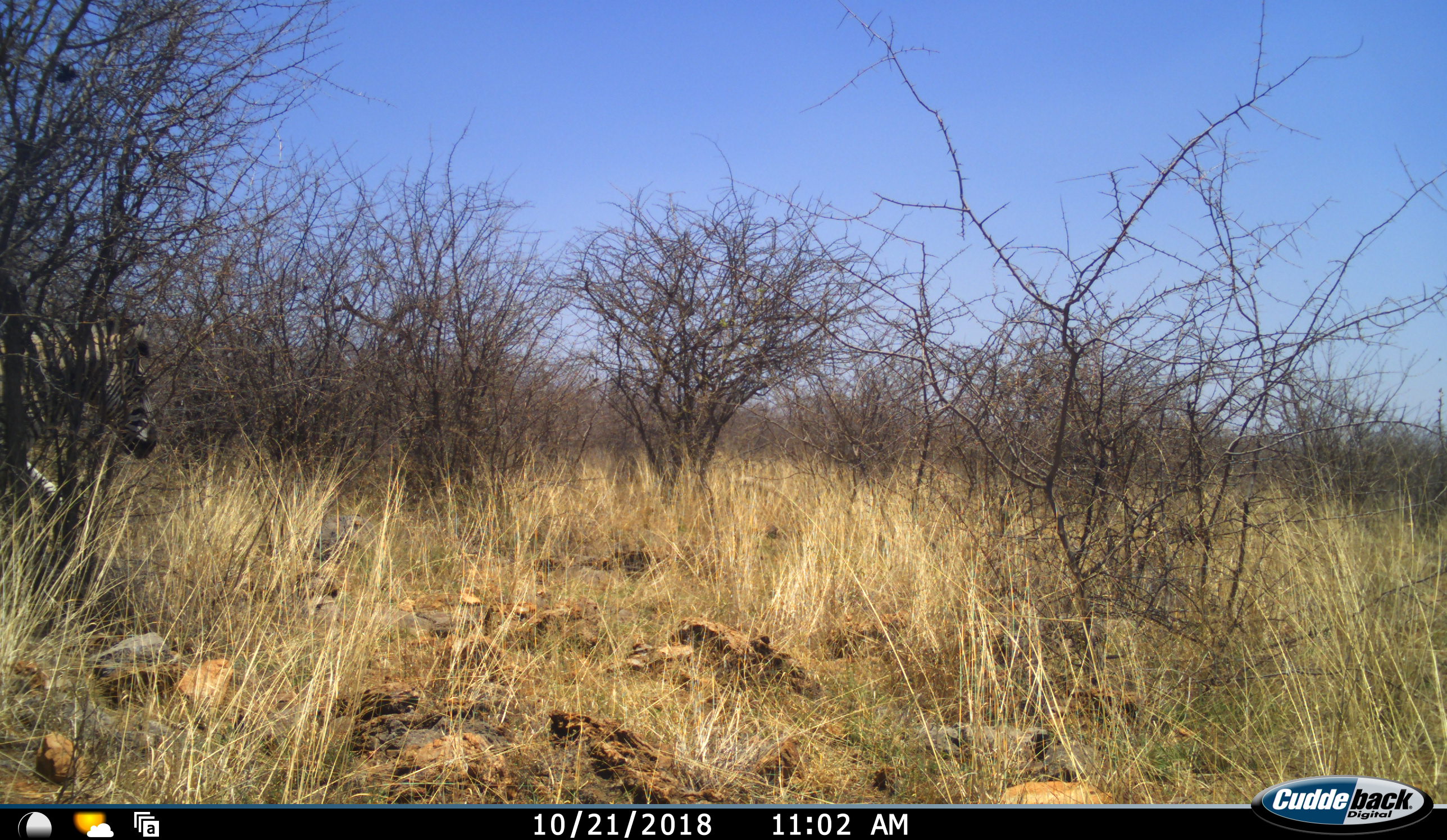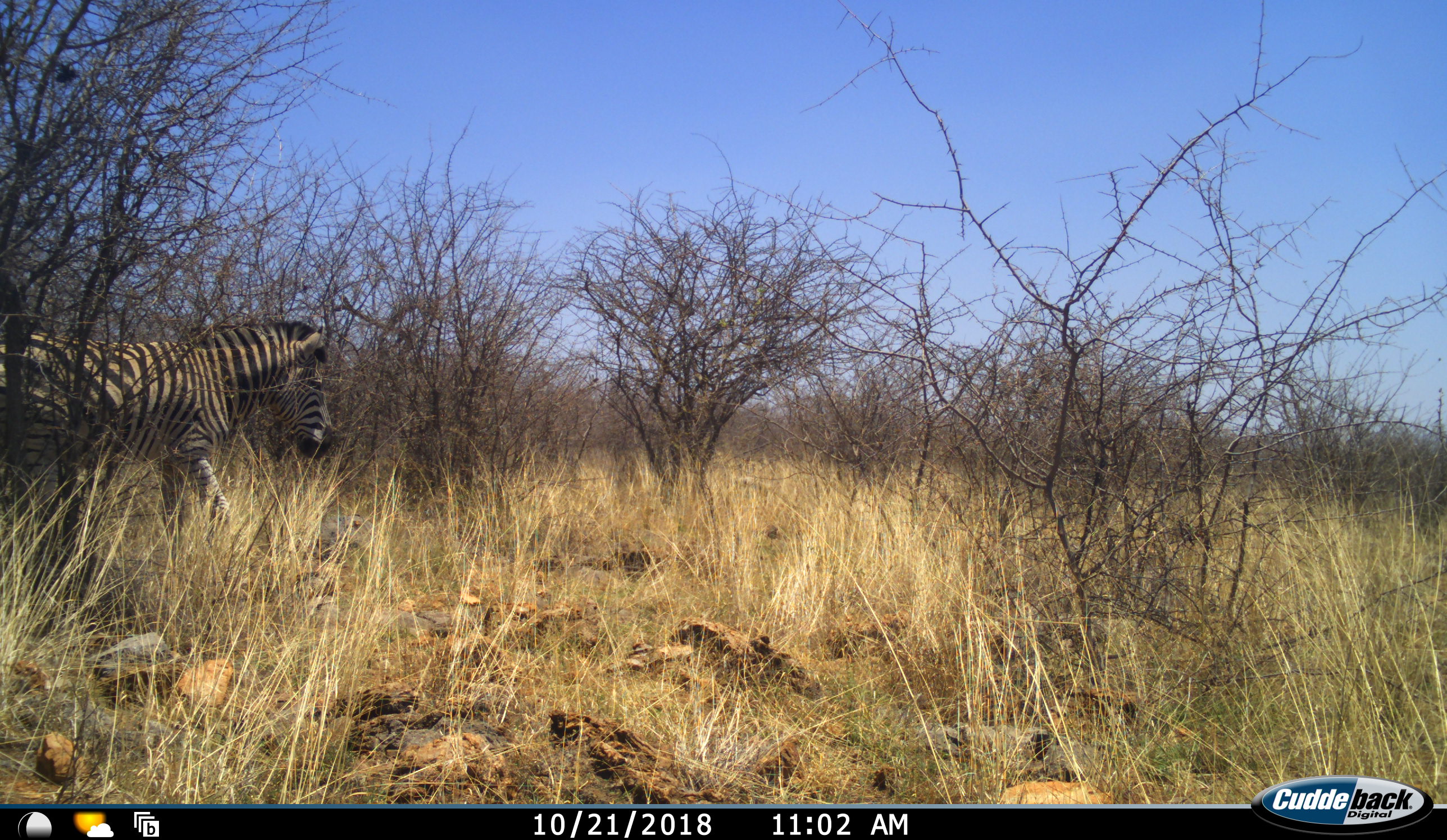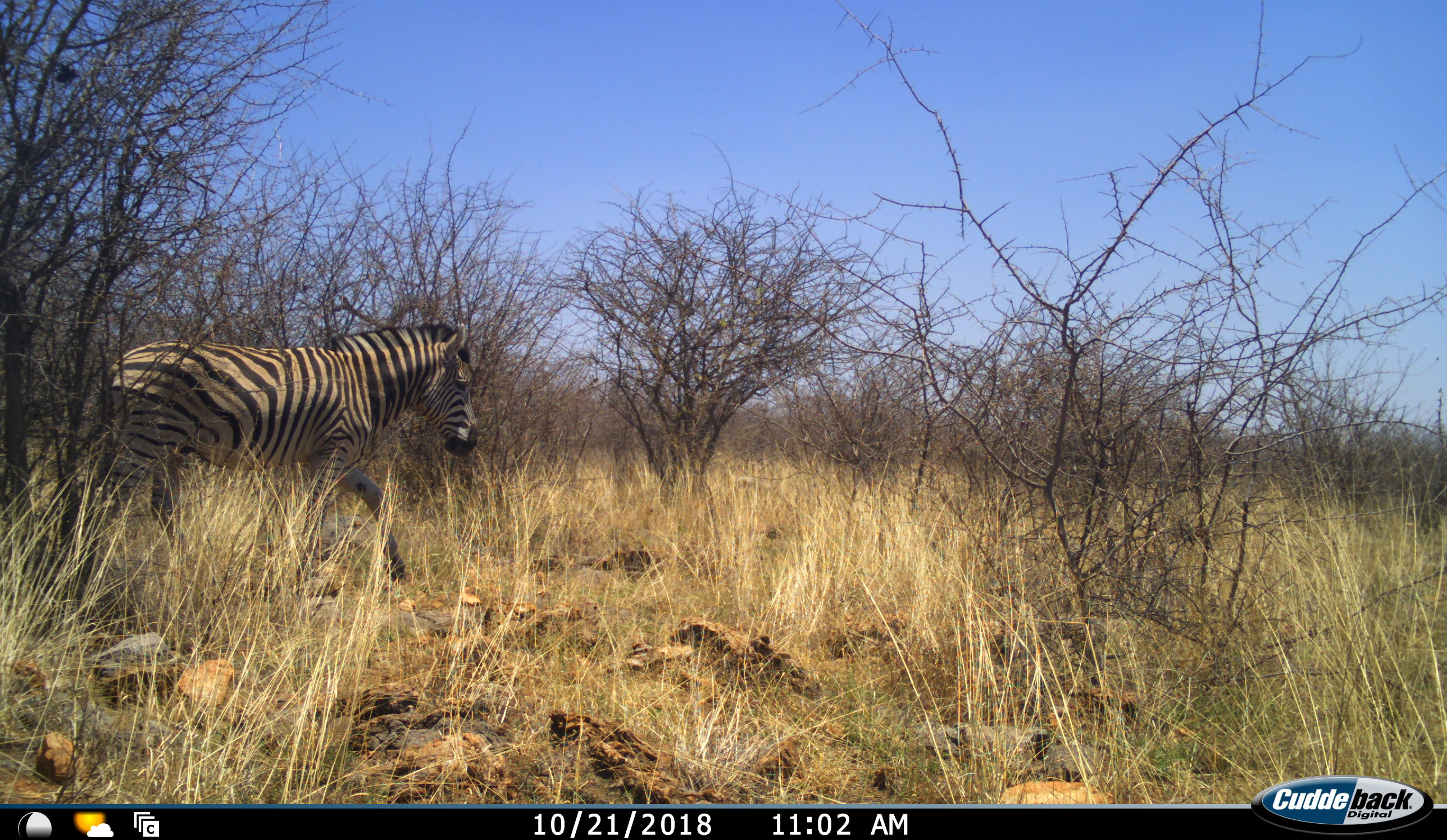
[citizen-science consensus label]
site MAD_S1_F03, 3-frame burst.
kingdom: Animalia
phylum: Chordata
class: Mammalia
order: Perissodactyla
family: Equidae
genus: Equus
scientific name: Equus quagga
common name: plains zebra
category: zebraplains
Zebraplains (plains zebra) (Equus quagga), count 1. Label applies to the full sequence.